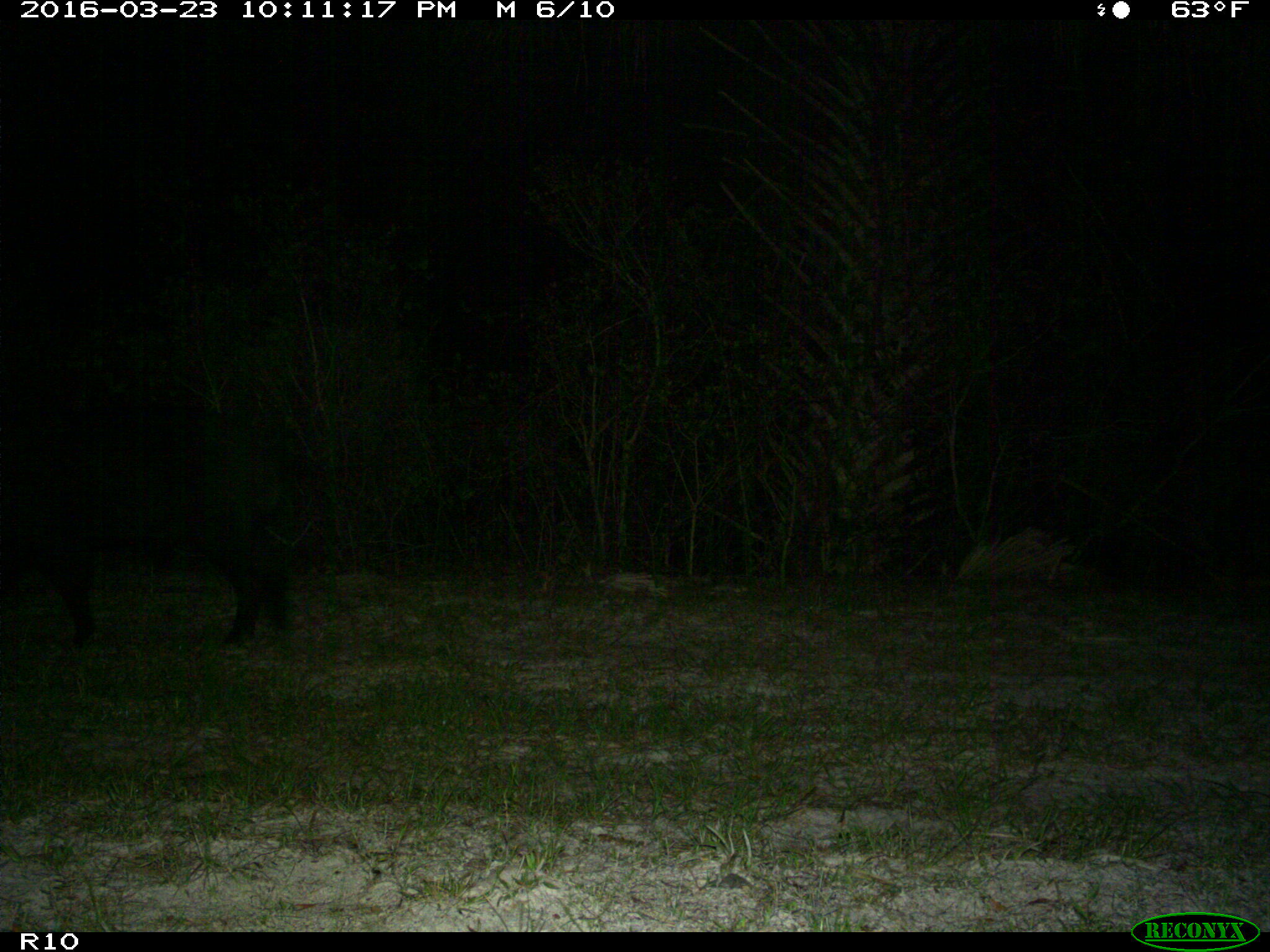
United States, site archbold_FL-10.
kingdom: Animalia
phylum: Chordata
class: Mammalia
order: Artiodactyla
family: Suidae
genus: Sus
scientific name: Sus scrofa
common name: wild boar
Sus scrofa (wild boar).